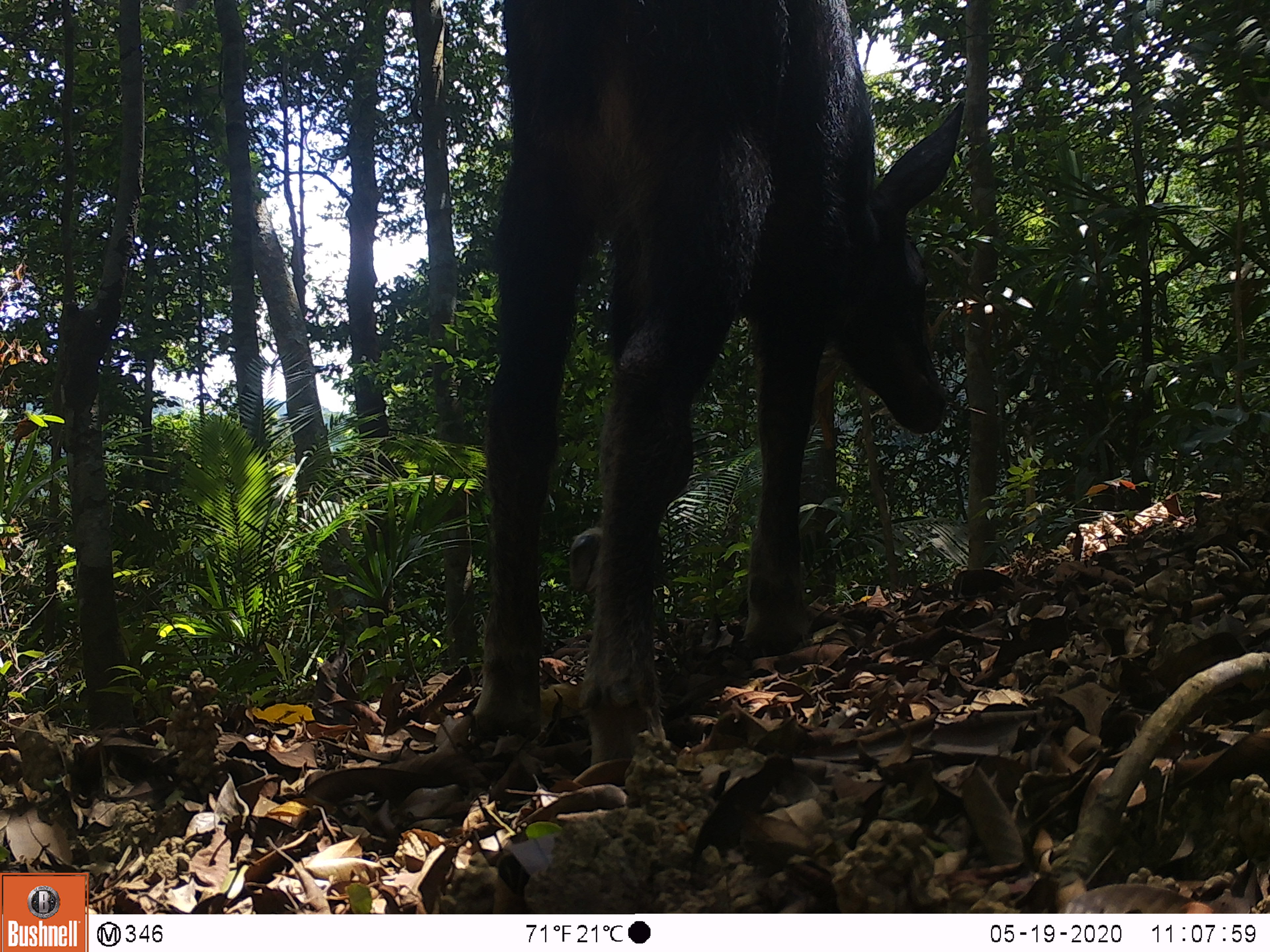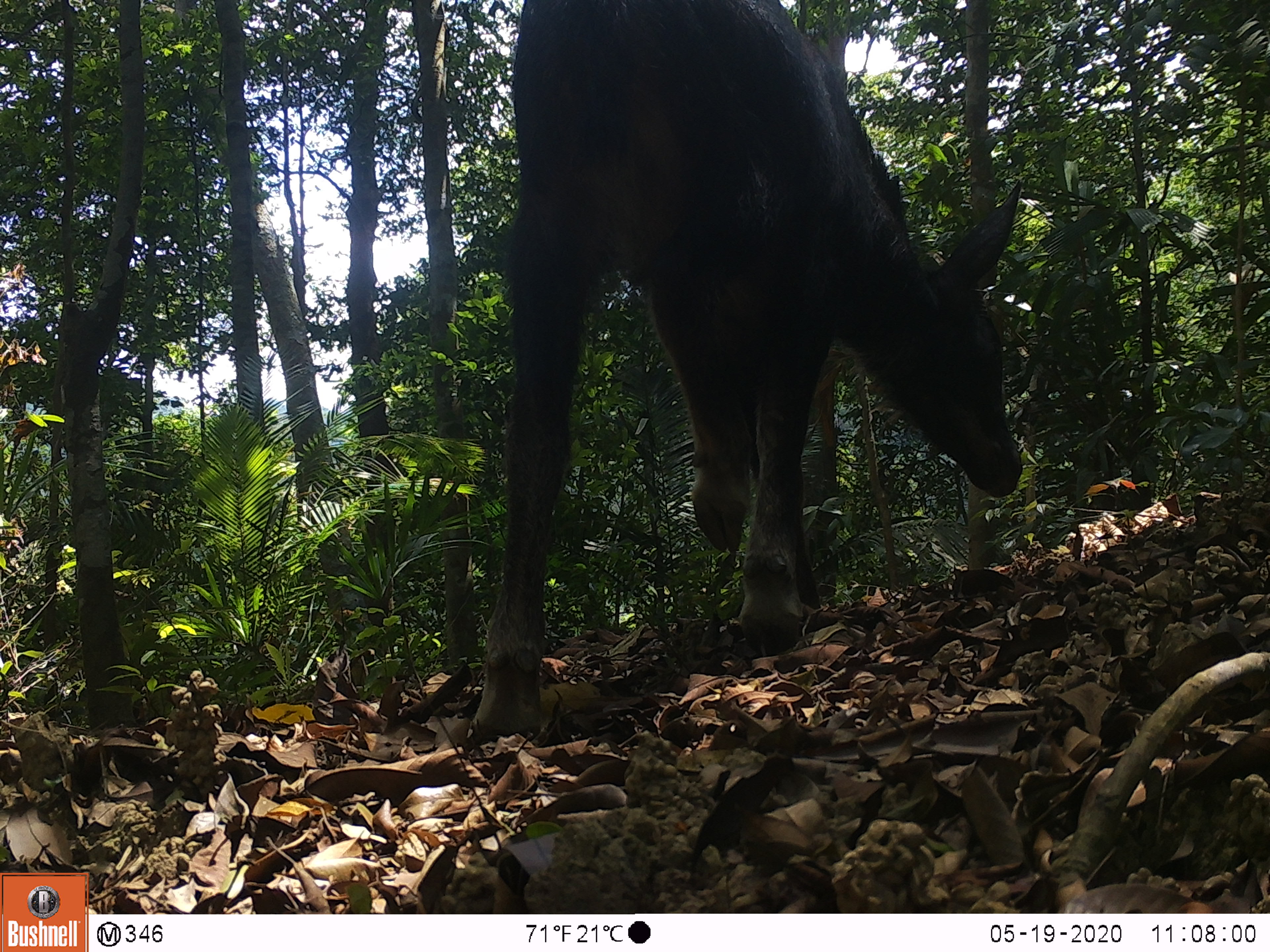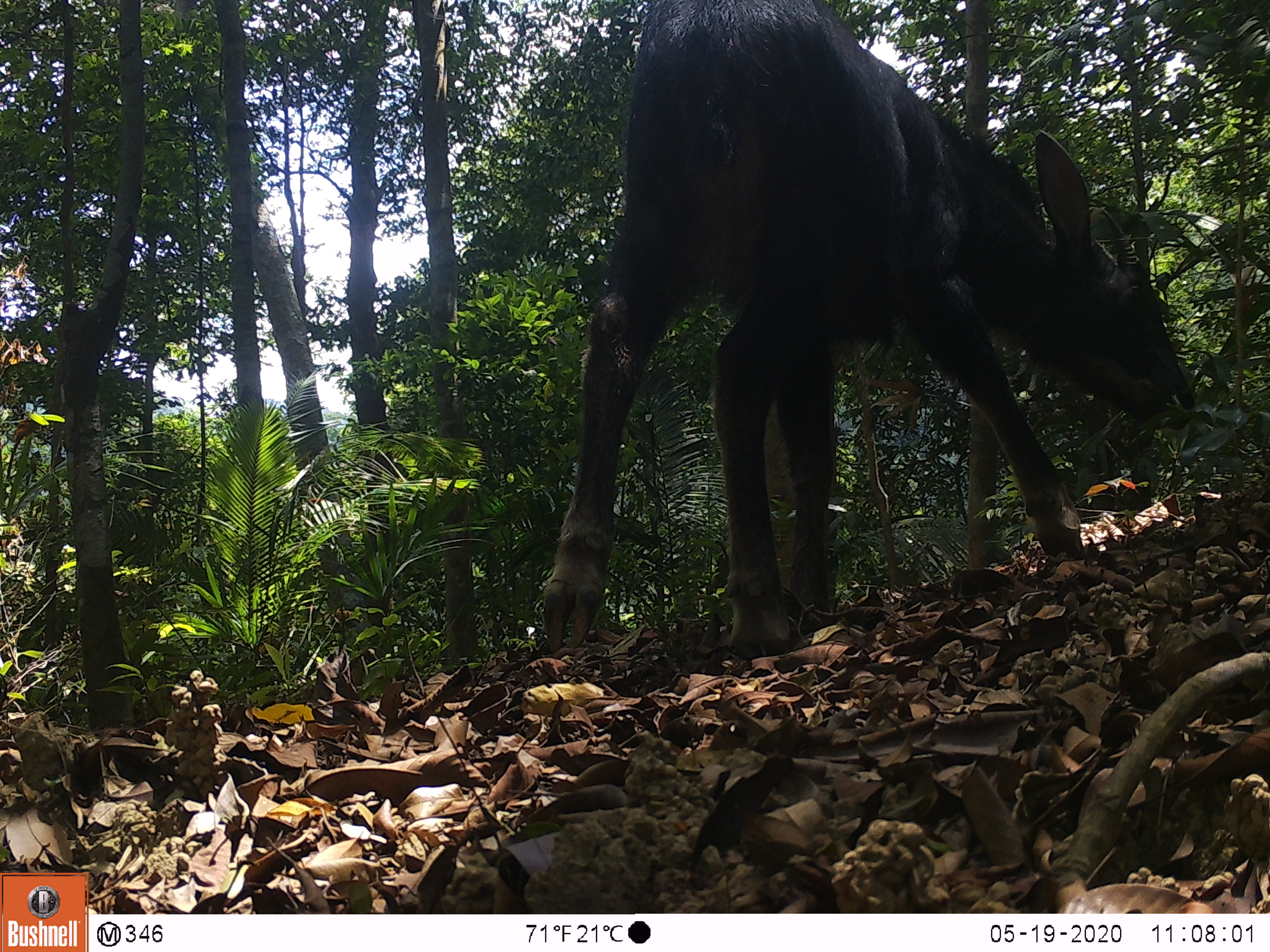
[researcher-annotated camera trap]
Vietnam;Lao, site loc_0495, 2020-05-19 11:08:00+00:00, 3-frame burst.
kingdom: Animalia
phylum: Chordata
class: Mammalia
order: Artiodactyla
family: Bovidae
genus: Capricornis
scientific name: Capricornis sumatraensis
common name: chinese serow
Chinese serow (Capricornis sumatraensis). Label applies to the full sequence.